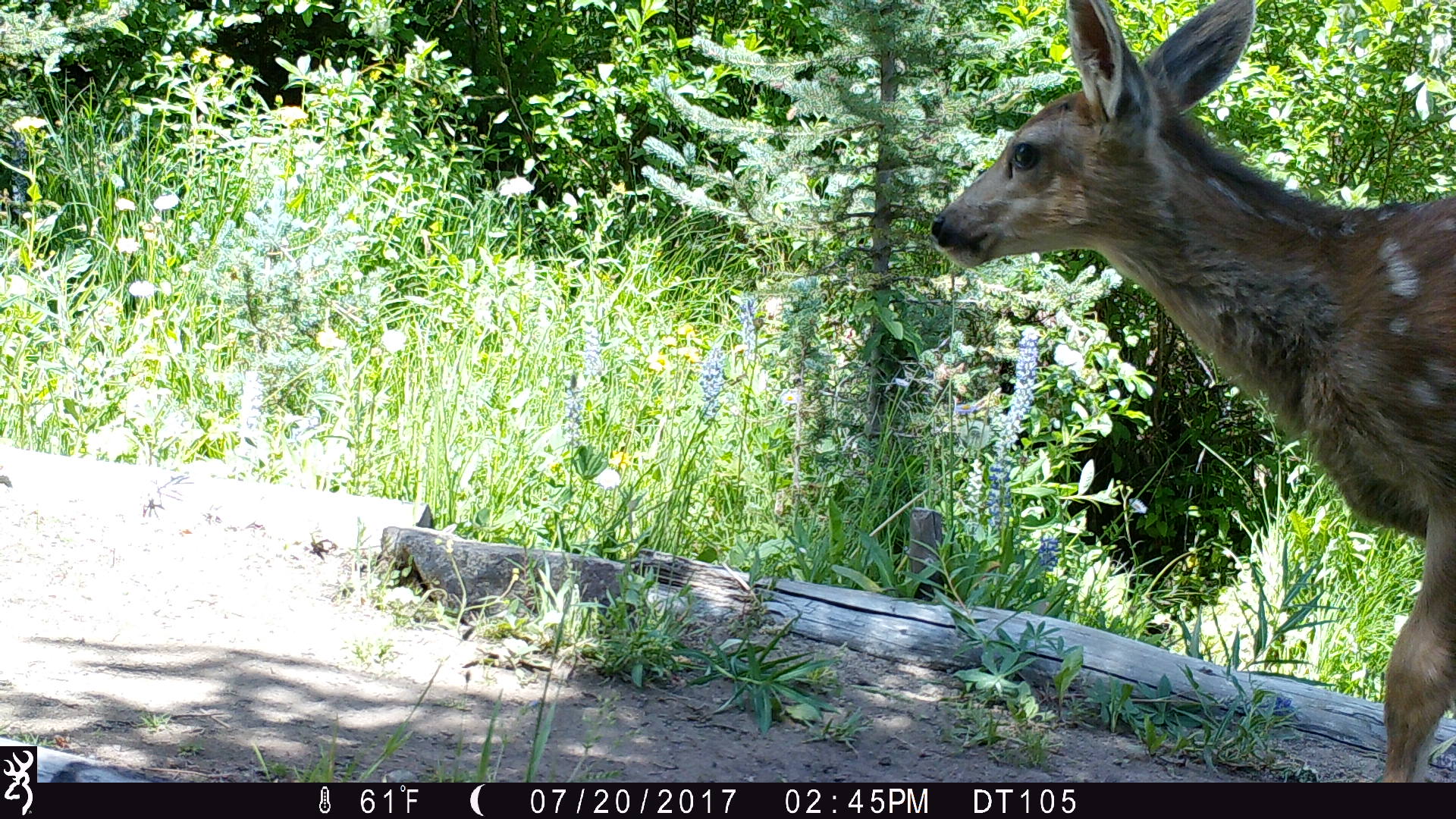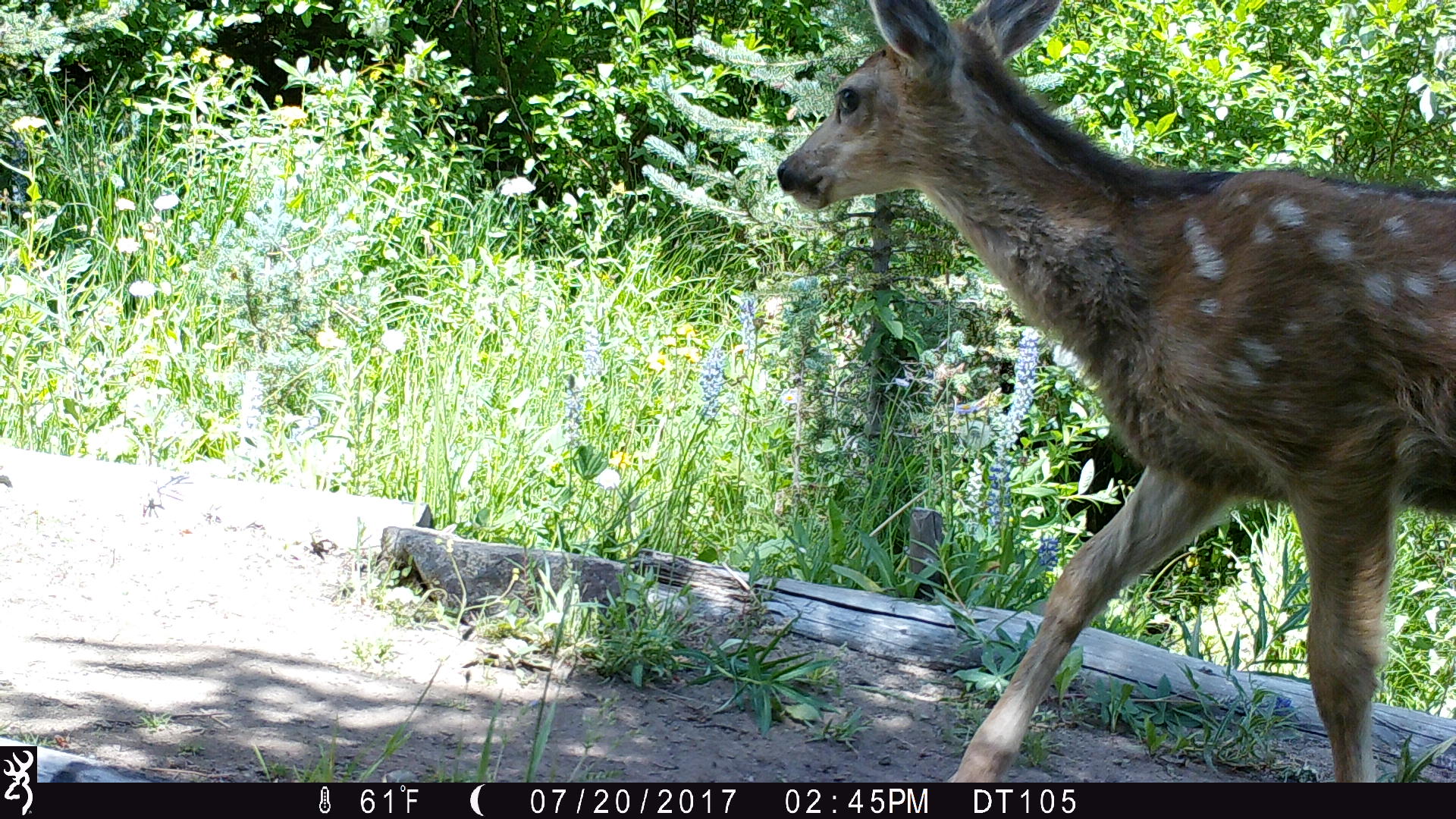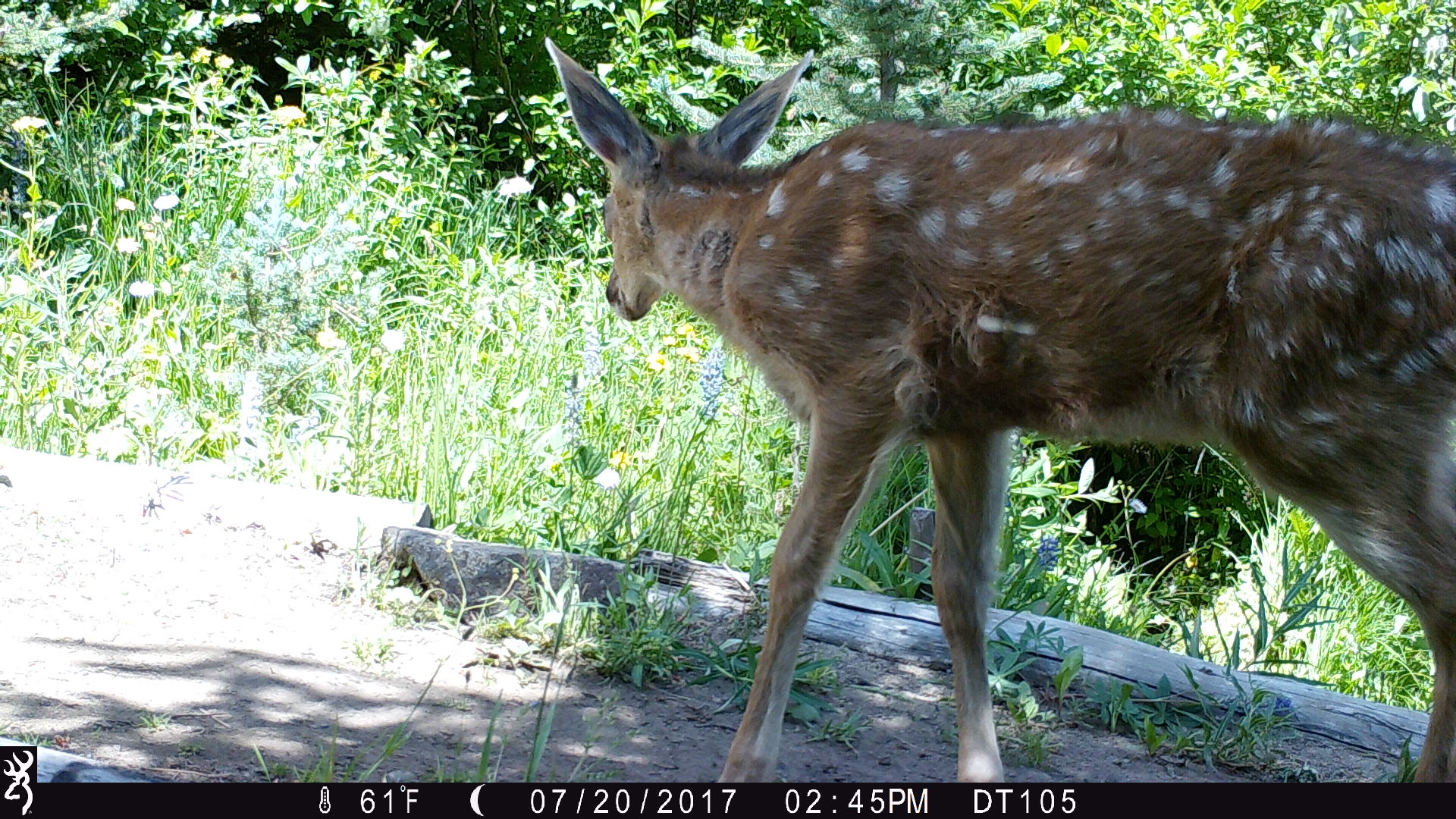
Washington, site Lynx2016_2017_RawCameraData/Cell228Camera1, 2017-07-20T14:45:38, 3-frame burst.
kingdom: Animalia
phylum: Chordata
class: Mammalia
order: Artiodactyla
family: Cervidae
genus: Odocoileus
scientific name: Odocoileus hemionus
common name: mule deer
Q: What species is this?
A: Odocoileus hemionus (mule deer).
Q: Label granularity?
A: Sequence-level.